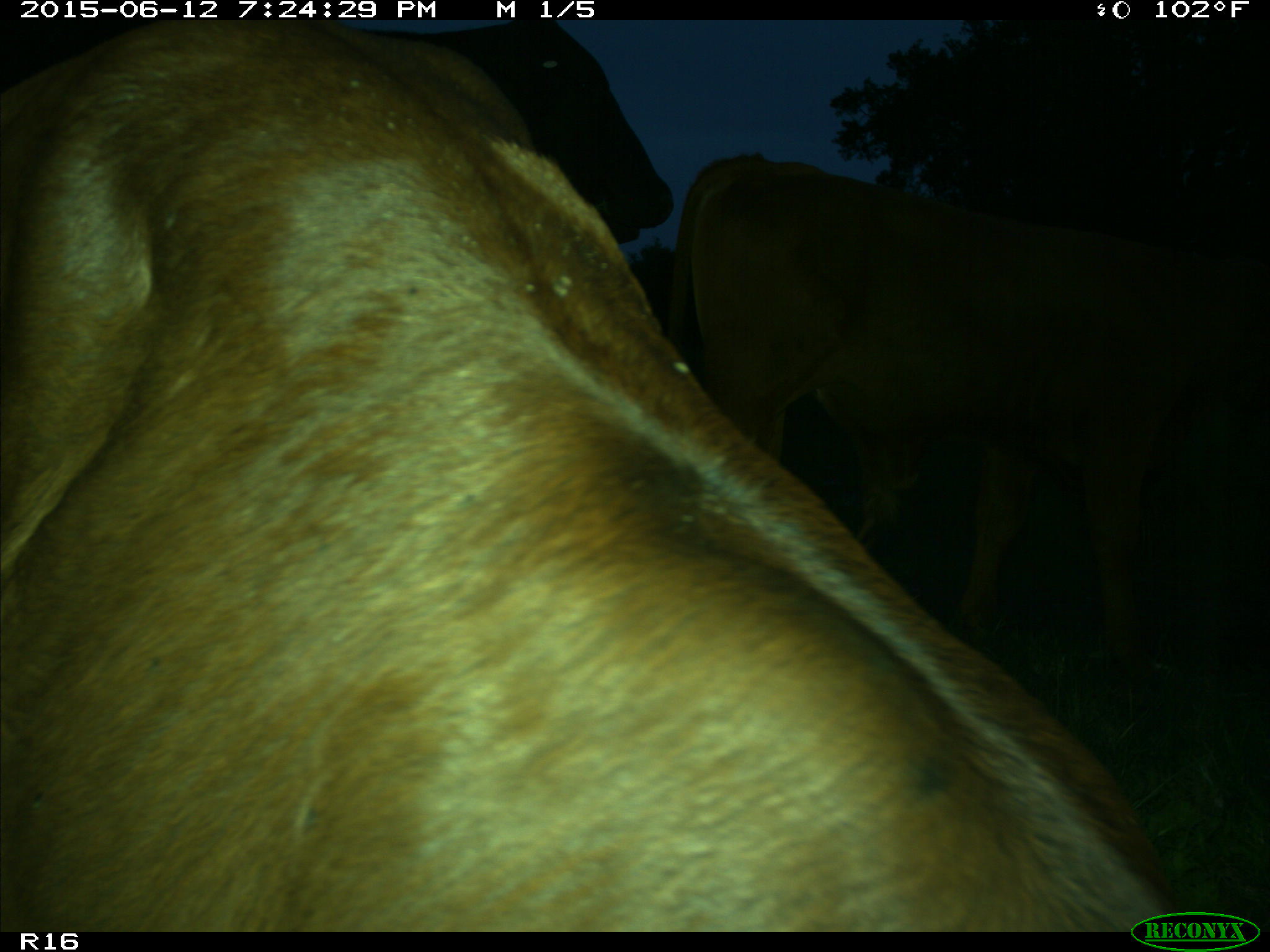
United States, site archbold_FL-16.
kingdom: Animalia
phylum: Chordata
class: Mammalia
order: Artiodactyla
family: Bovidae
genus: Bos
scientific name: Bos taurus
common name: domestic cow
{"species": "Bos taurus (domestic cow)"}